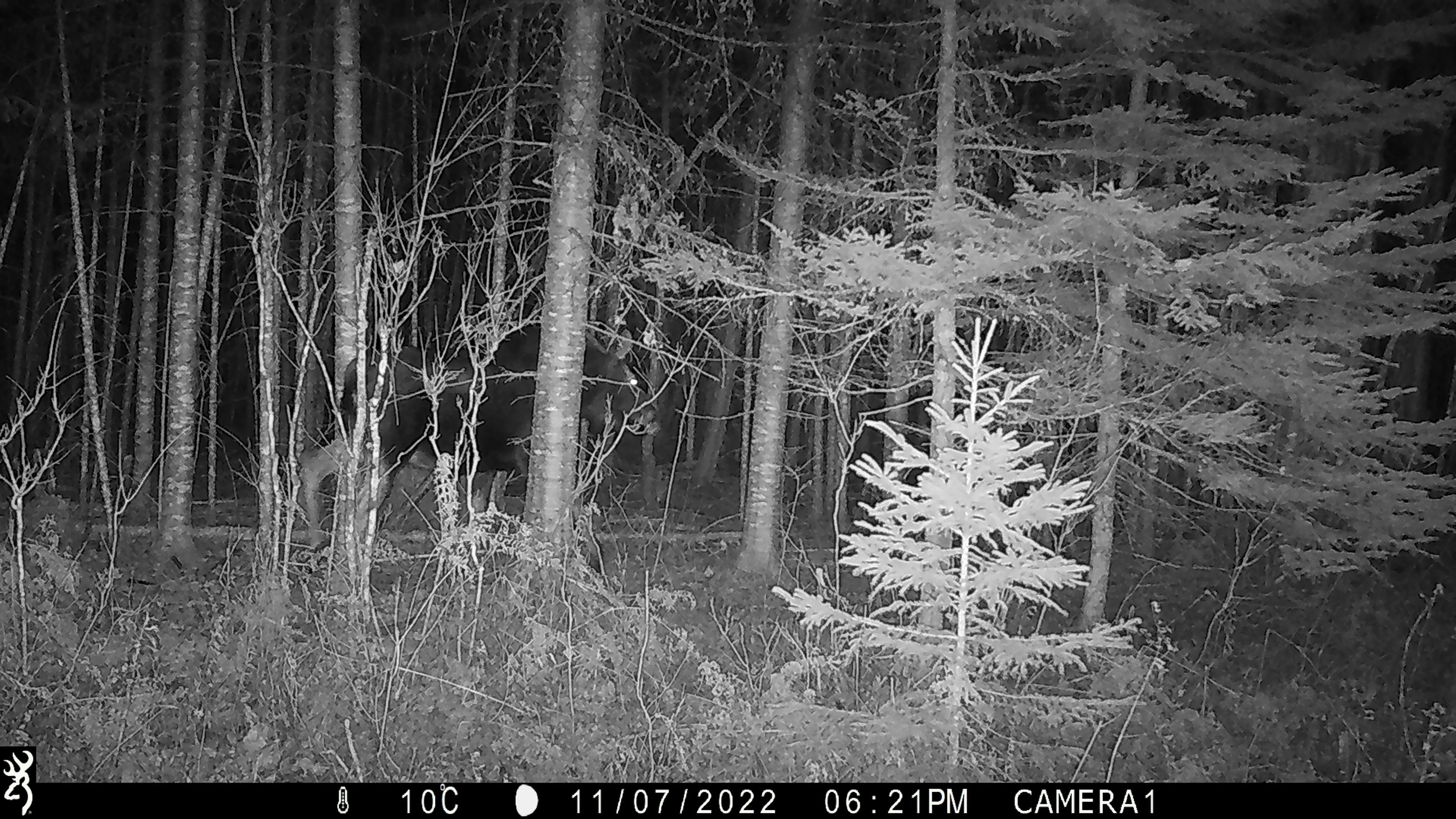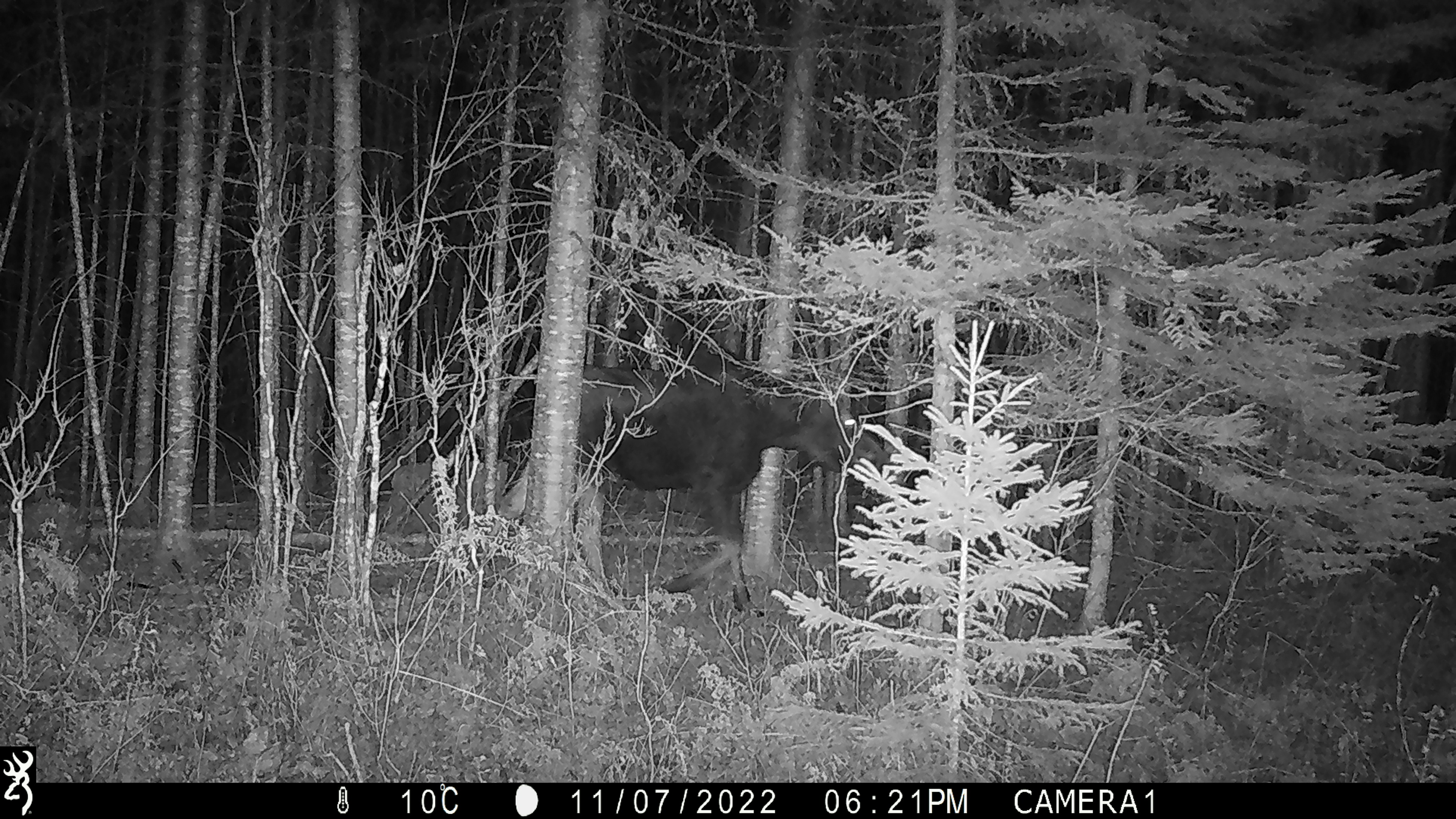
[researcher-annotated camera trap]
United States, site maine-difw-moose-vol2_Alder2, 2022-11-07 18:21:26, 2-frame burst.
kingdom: Animalia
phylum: Chordata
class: Mammalia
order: Artiodactyla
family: Cervidae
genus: Alces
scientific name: Alces alces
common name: moose